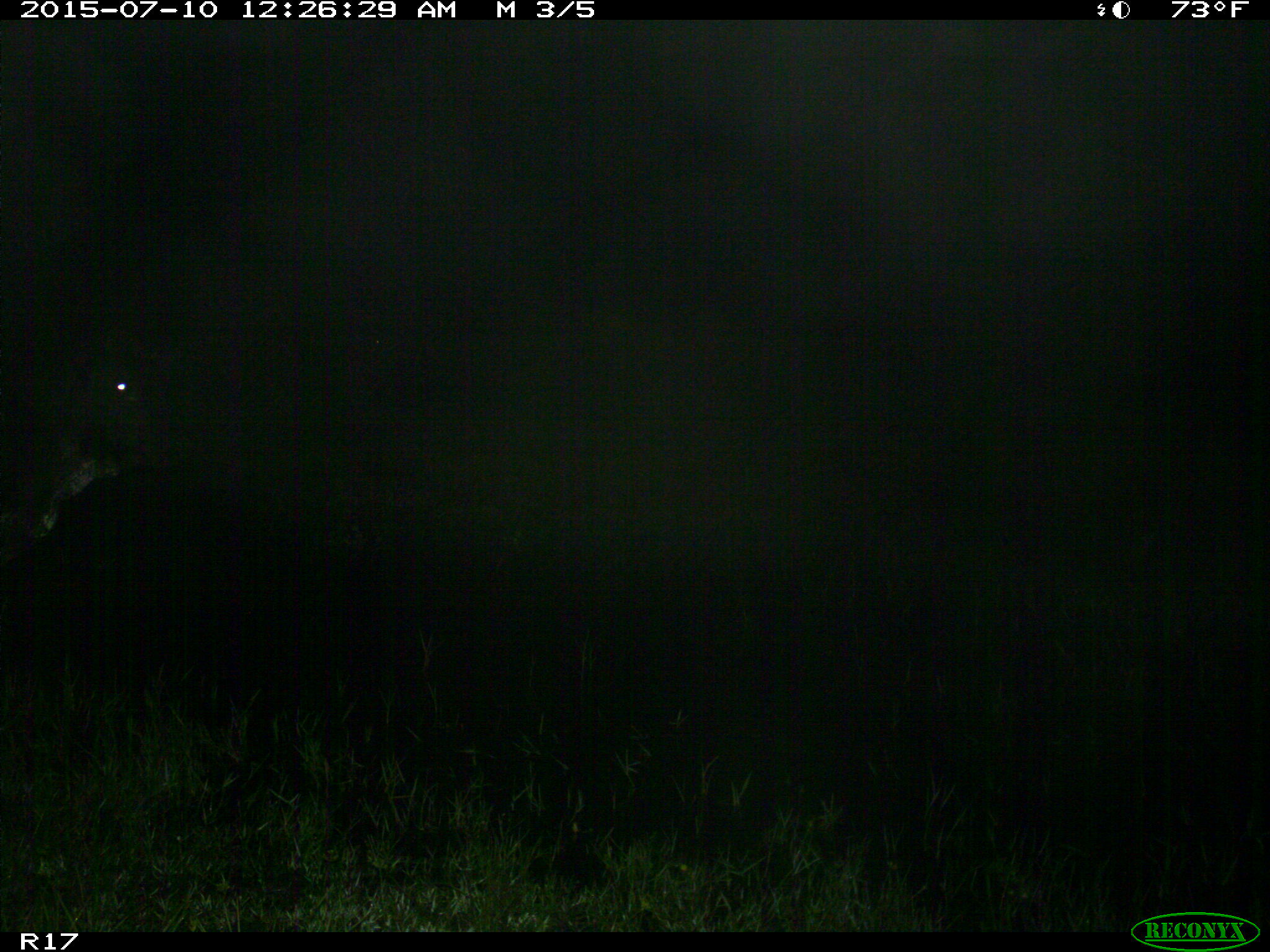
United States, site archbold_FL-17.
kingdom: Animalia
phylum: Chordata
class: Mammalia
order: Artiodactyla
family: Bovidae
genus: Bos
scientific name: Bos taurus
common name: domestic cow